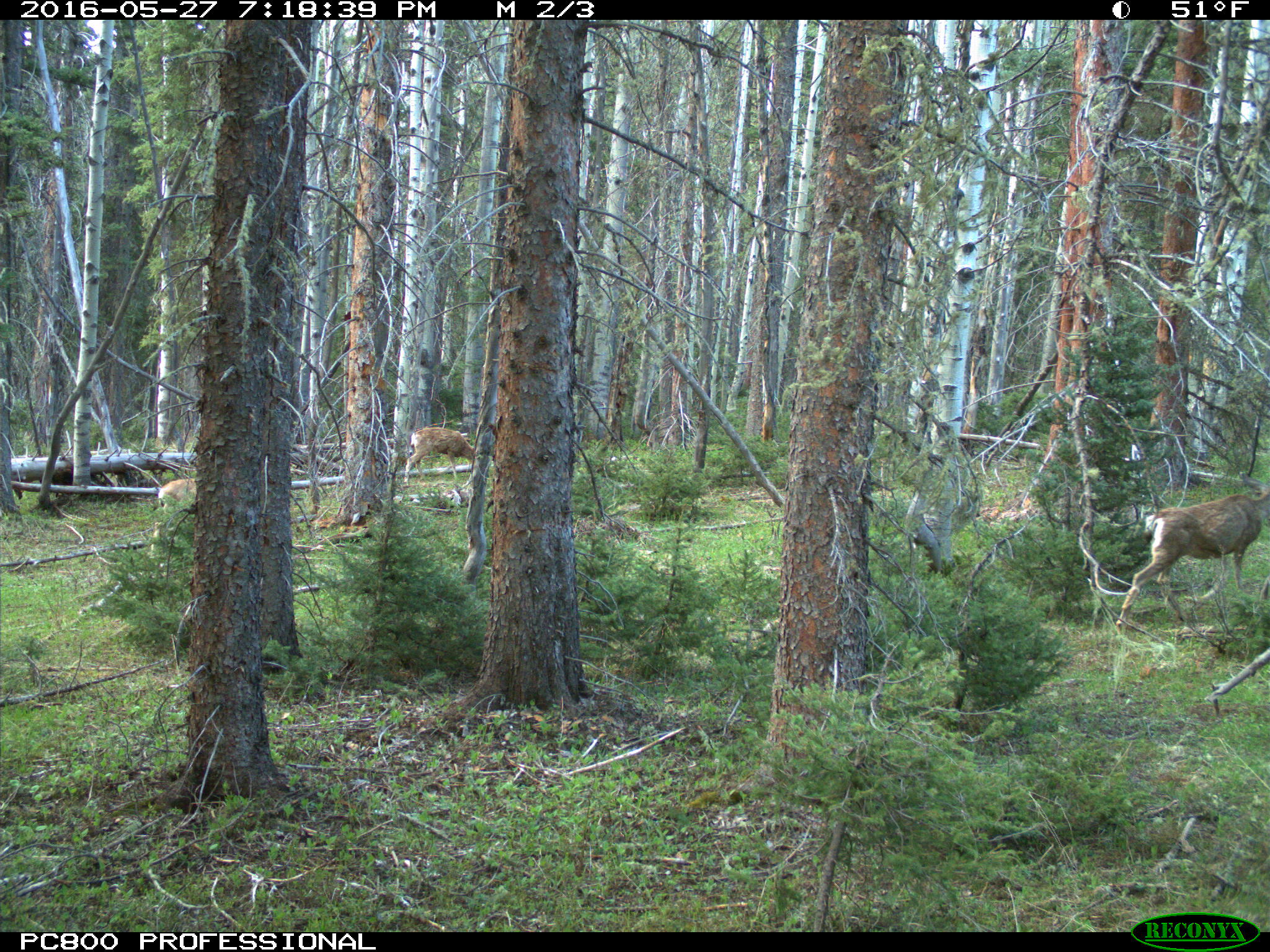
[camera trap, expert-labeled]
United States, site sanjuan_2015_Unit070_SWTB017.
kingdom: Animalia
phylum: Chordata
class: Mammalia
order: Artiodactyla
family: Cervidae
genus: Odocoileus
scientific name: Odocoileus hemionus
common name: mule deer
Odocoileus hemionus (mule deer).